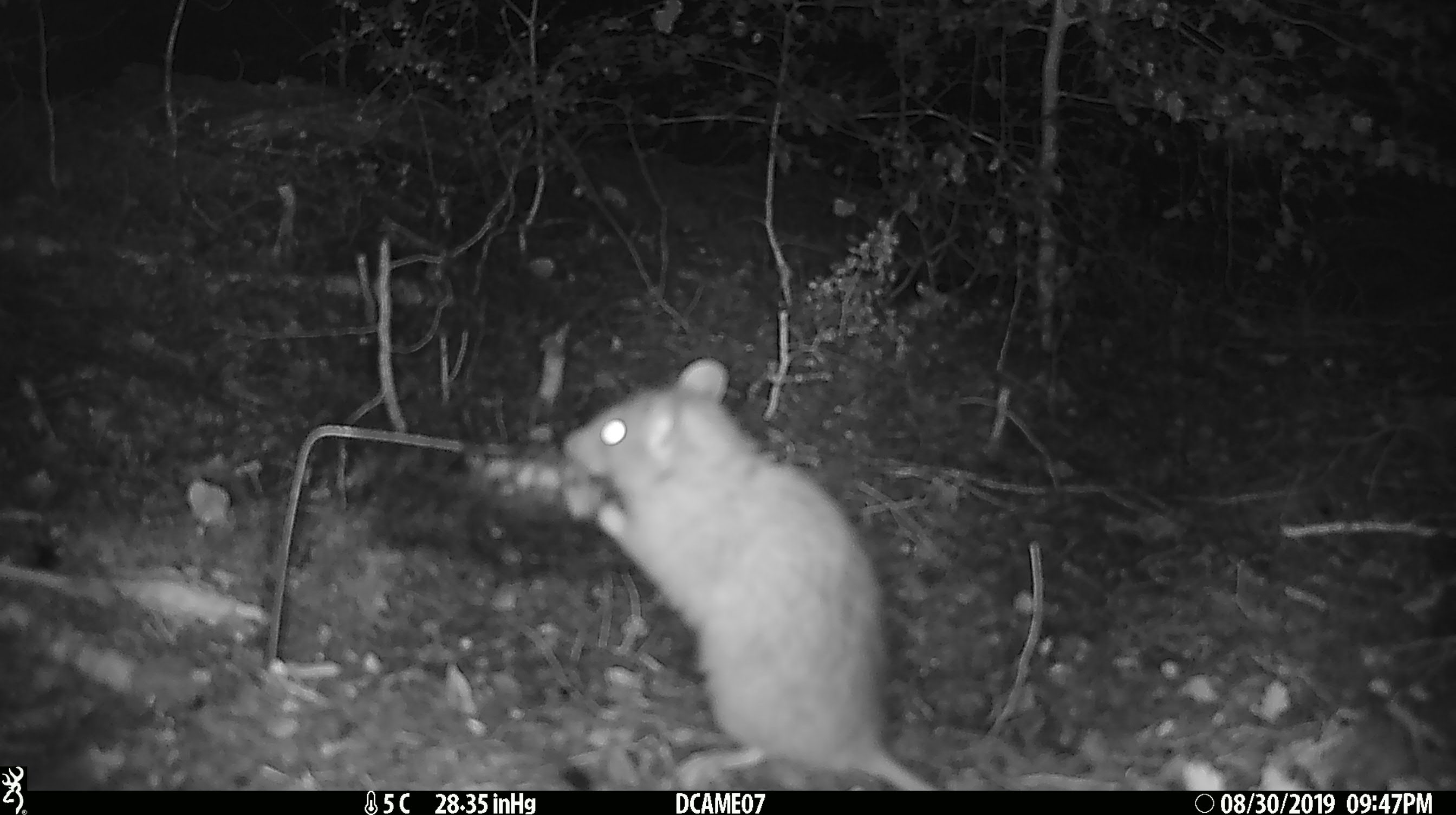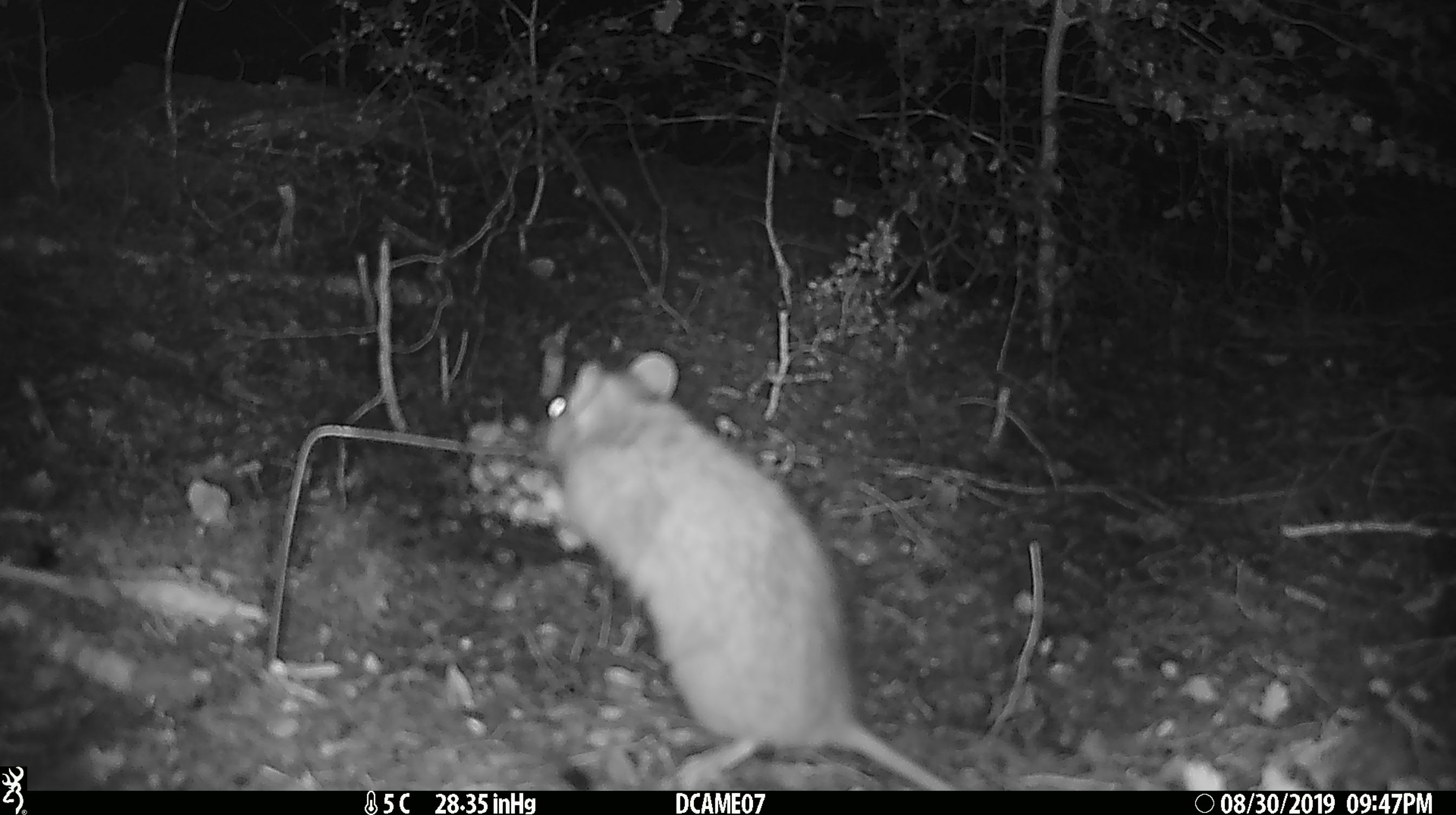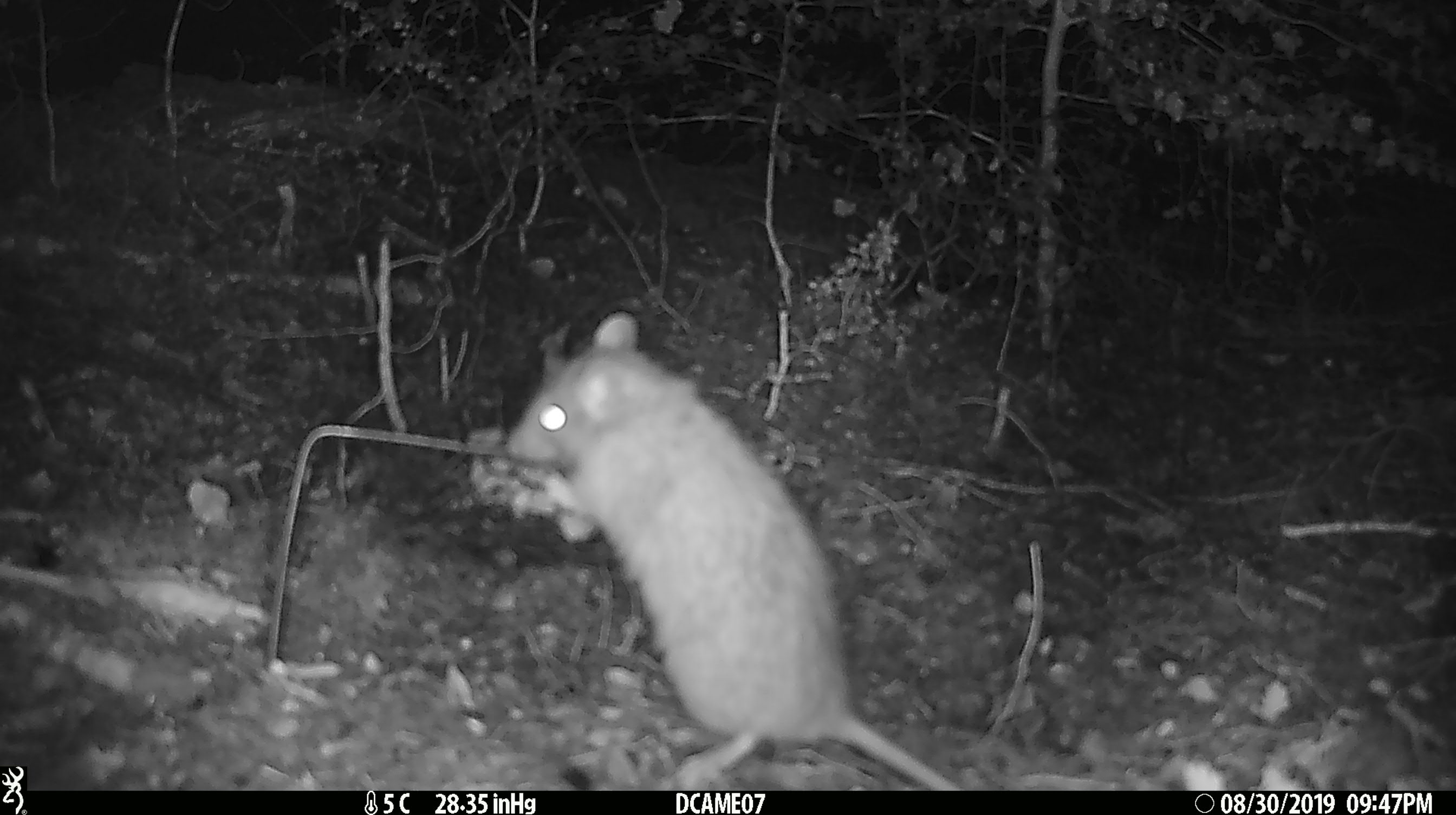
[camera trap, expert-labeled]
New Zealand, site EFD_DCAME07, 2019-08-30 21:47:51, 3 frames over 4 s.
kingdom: Animalia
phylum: Chordata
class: Mammalia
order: Rodentia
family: Muridae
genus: Rattus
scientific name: Rattus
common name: rat